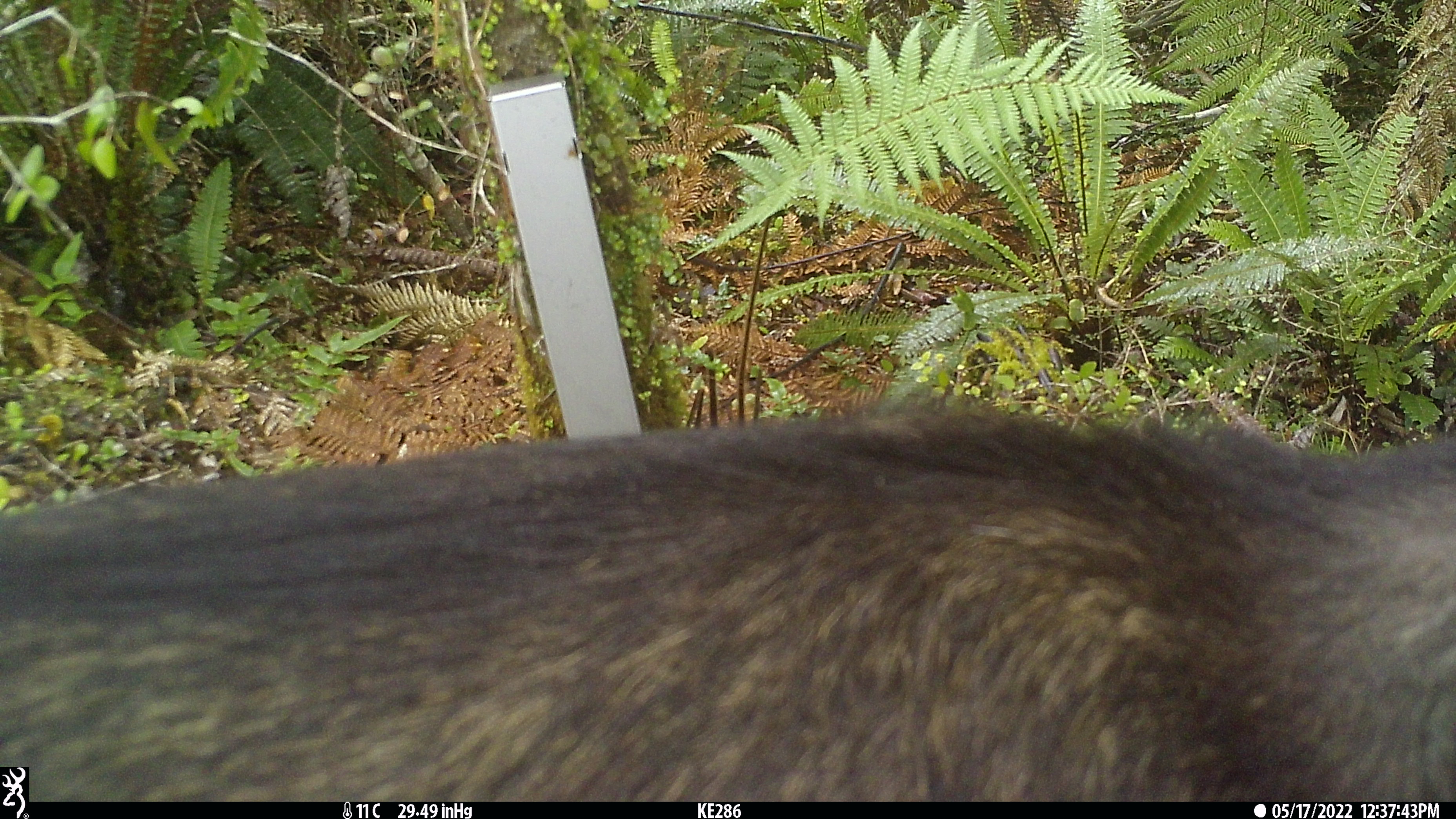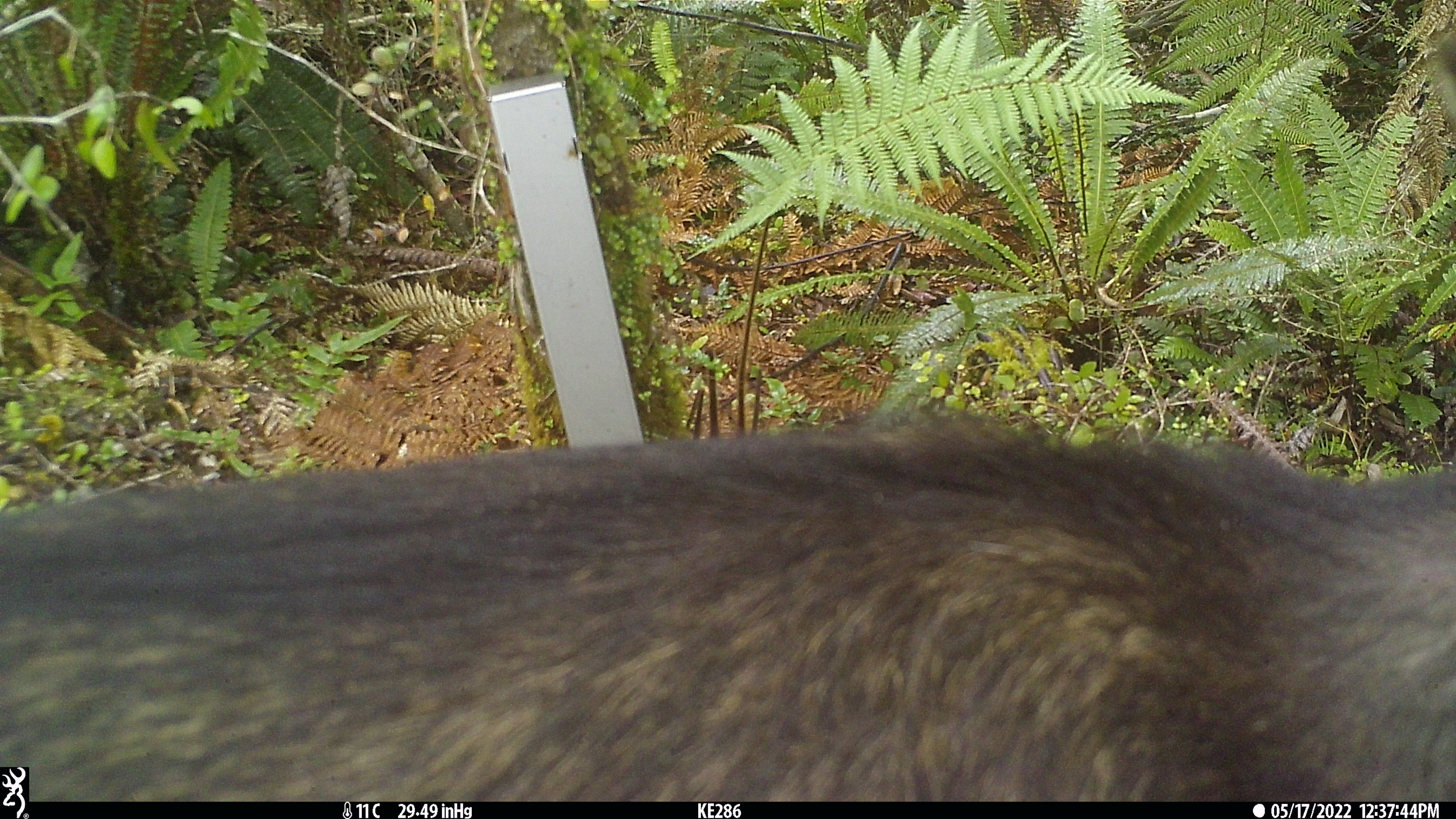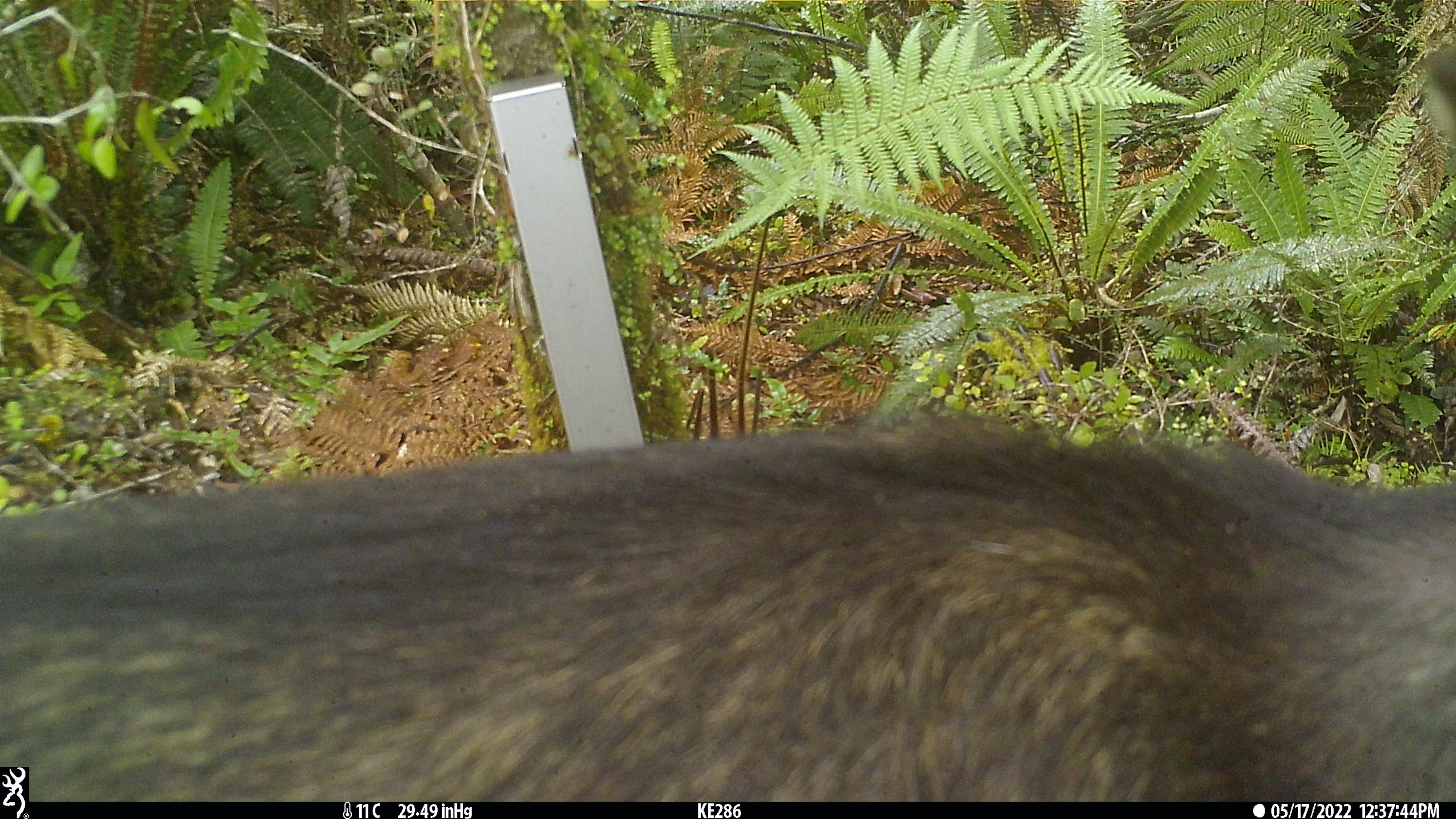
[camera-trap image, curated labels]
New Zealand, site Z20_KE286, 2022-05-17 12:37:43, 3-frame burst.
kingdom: Animalia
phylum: Chordata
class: Mammalia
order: Artiodactyla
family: Bovidae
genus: Rupicapra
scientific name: Rupicapra rupicapra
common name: alpine chamois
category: chamois